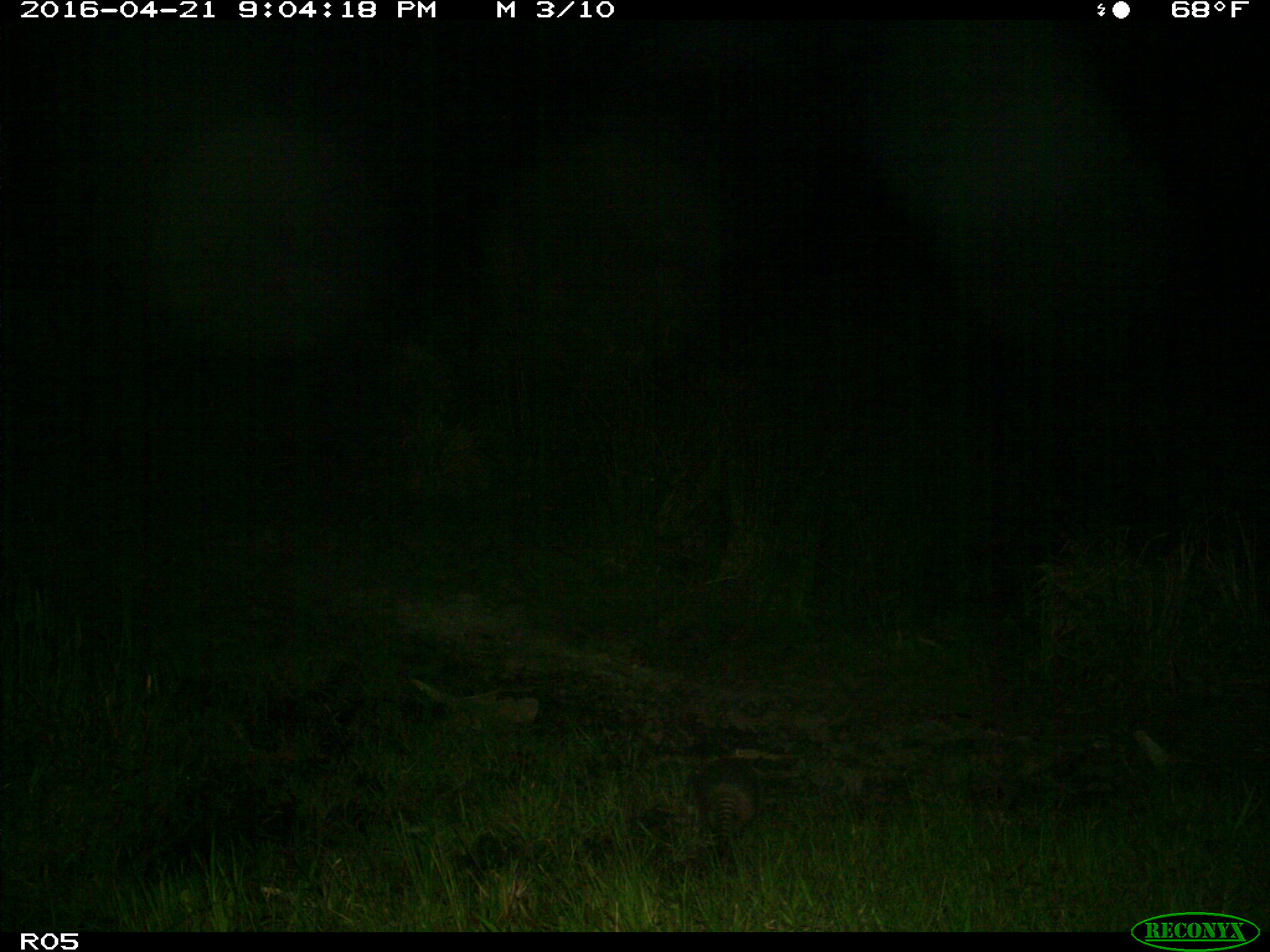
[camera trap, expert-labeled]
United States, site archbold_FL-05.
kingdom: Animalia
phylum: Chordata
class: Mammalia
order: Cingulata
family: Dasypodidae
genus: Dasypus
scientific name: Dasypus novemcinctus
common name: nine-banded armadillo